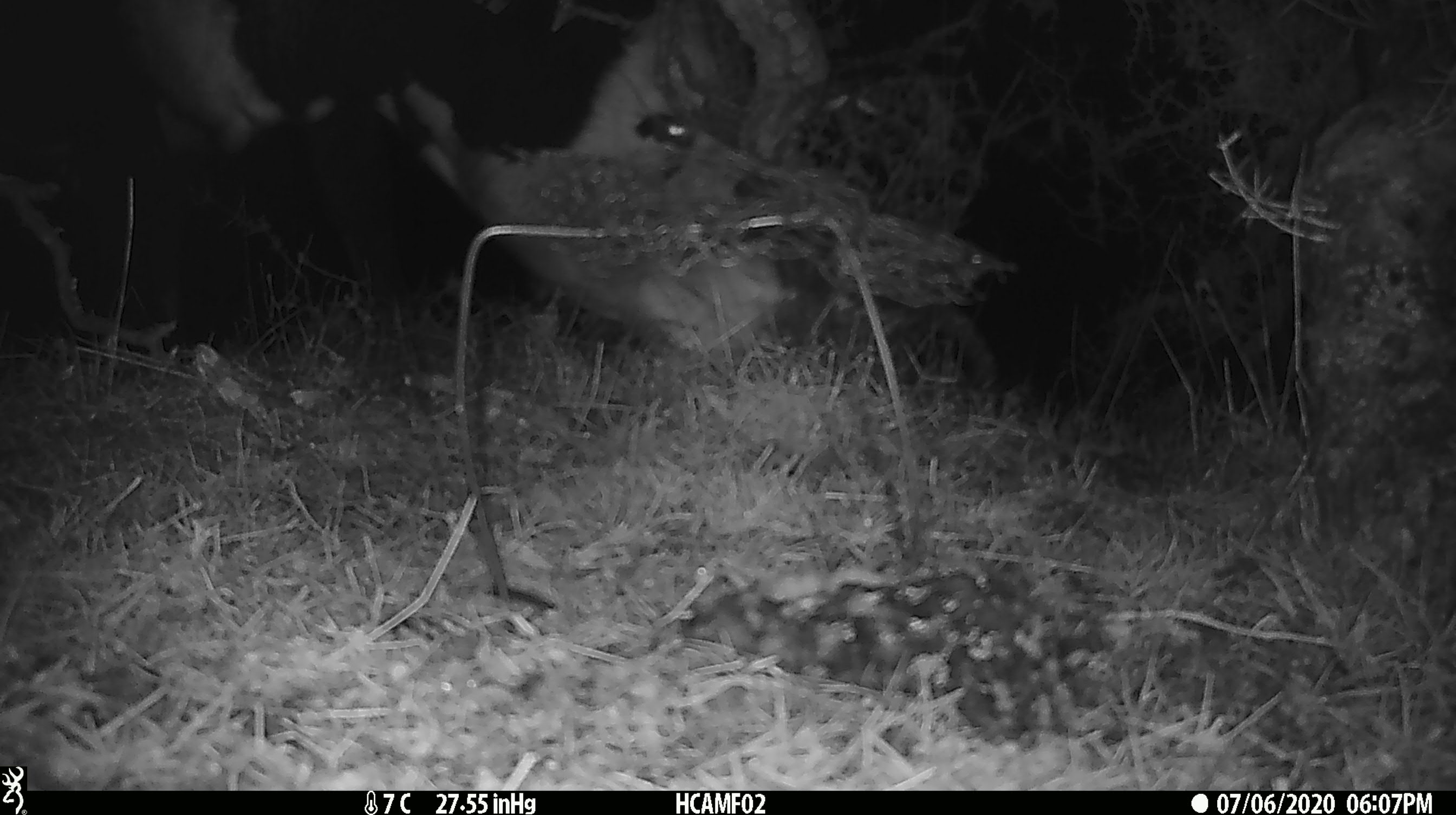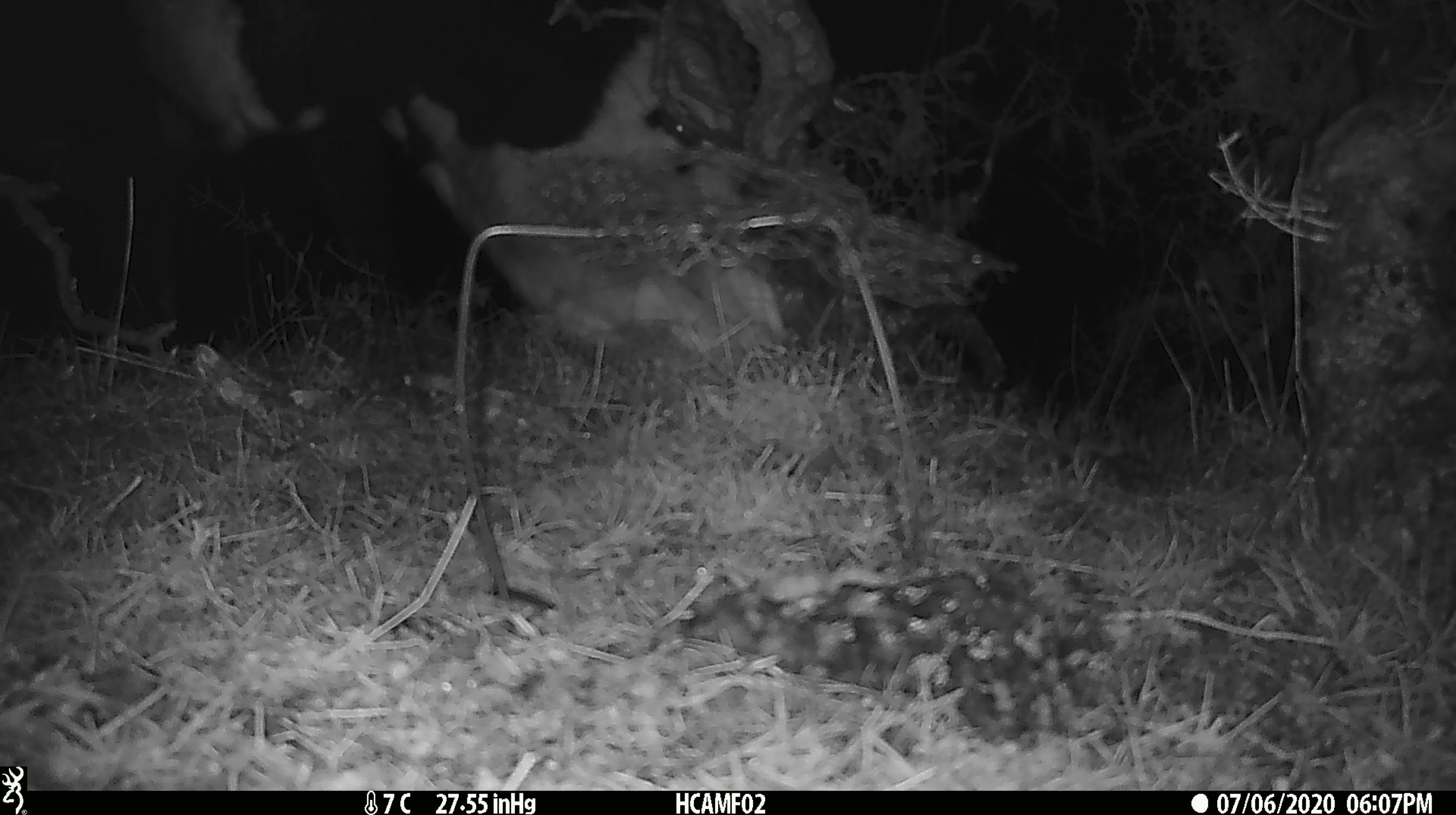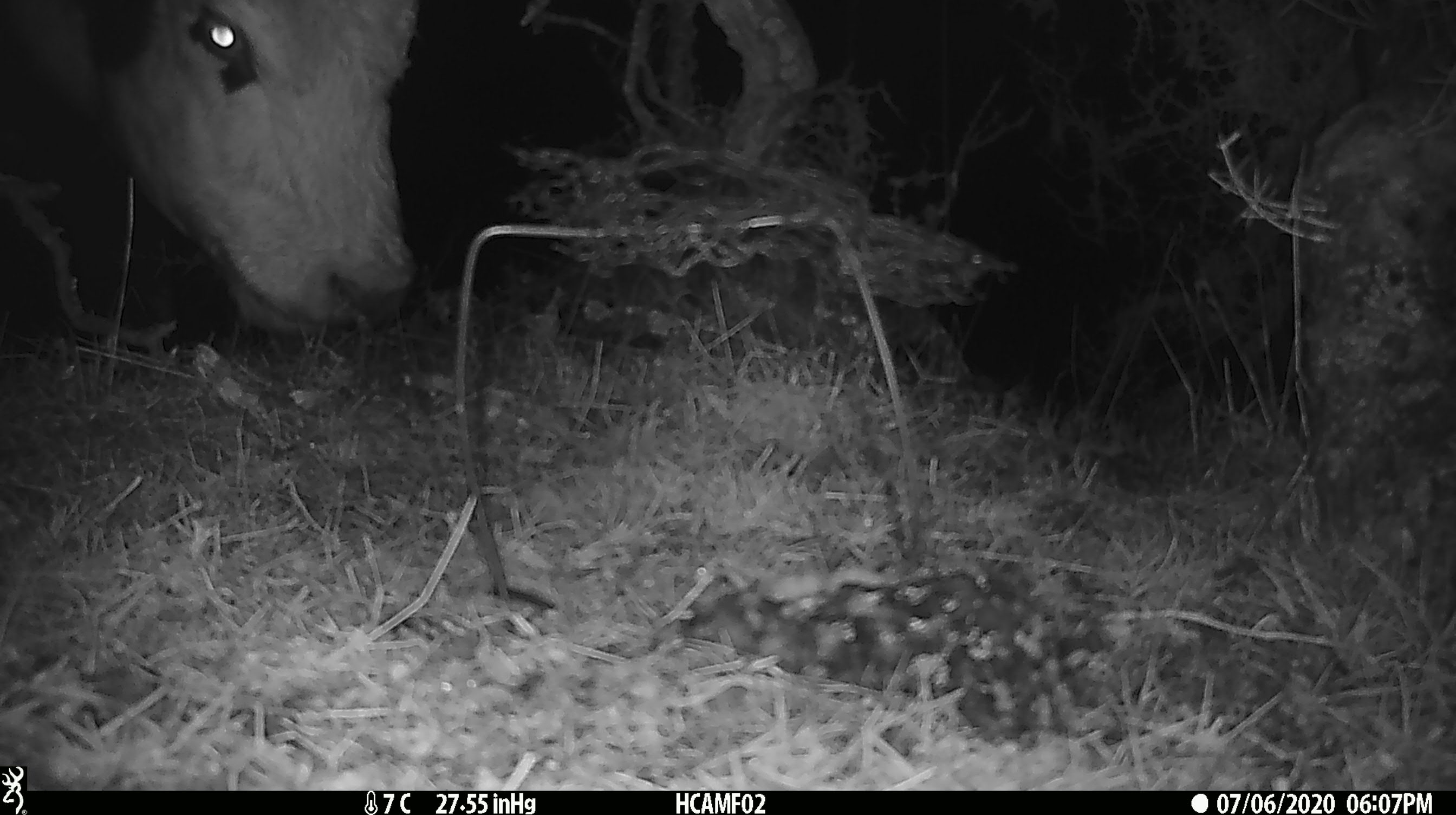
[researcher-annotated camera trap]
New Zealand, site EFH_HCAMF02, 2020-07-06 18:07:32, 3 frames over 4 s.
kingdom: Animalia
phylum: Chordata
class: Mammalia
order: Artiodactyla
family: Bovidae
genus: Bos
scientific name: Bos taurus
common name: domestic cow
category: cow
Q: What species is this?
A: Cow (domestic cow) (Bos taurus).